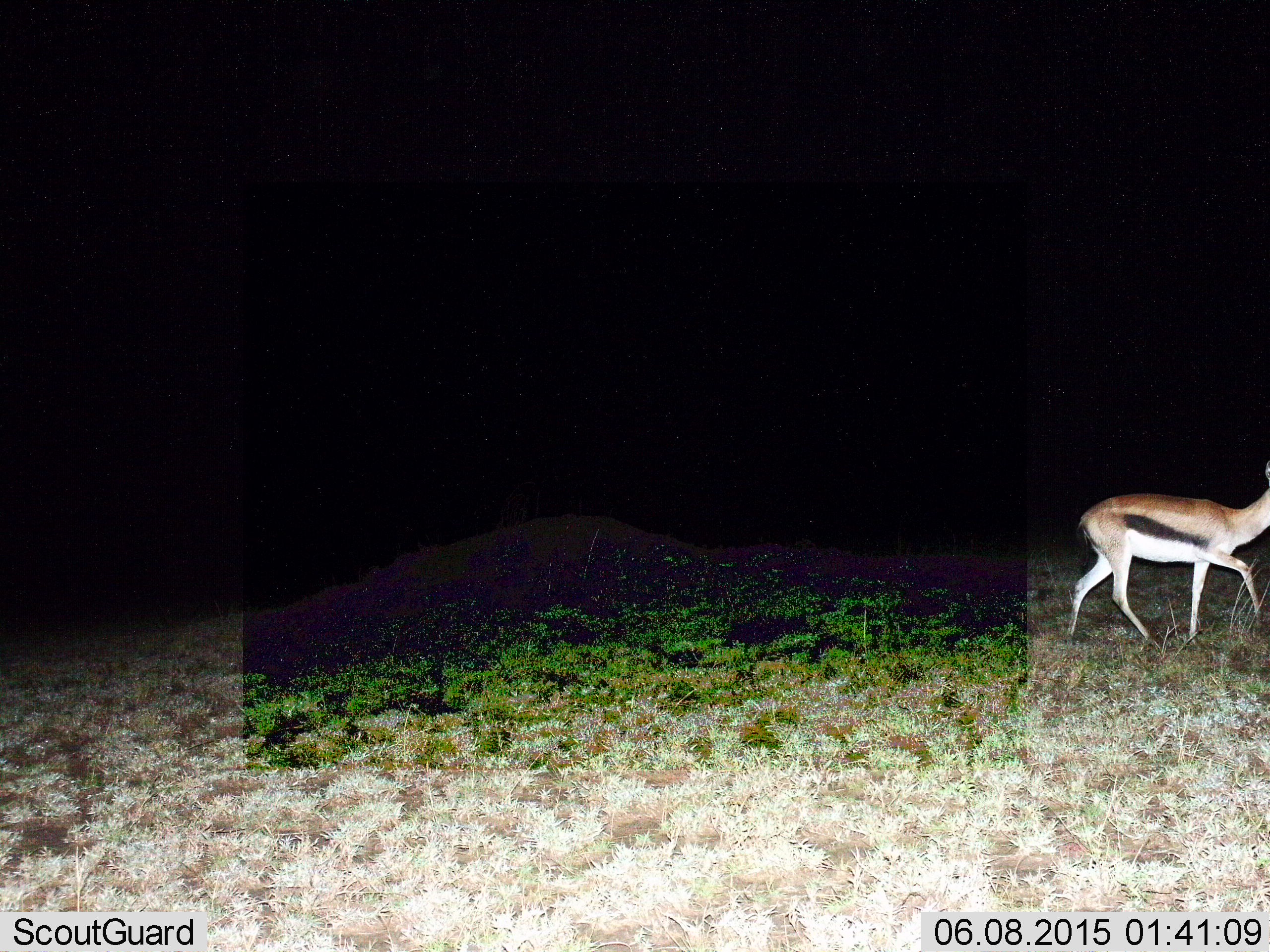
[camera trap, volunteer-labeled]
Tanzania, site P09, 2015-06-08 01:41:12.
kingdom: Animalia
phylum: Chordata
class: Mammalia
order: Artiodactyla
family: Bovidae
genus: Eudorcas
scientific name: Eudorcas thomsonii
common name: thomson's gazelle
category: gazellethomsons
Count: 1.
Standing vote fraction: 20%.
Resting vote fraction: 0%.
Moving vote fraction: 90%.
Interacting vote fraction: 0%.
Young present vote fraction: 0%.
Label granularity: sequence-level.